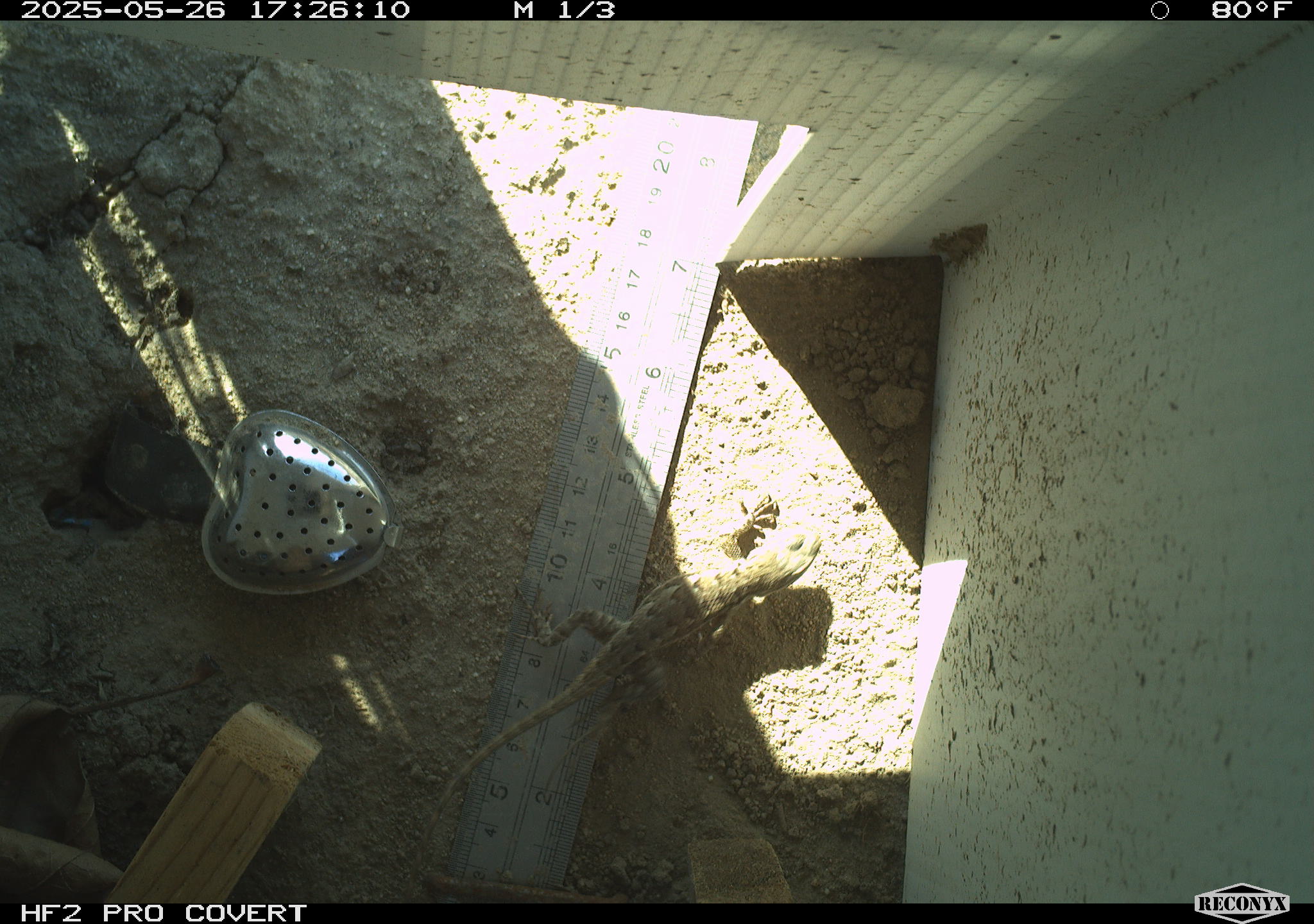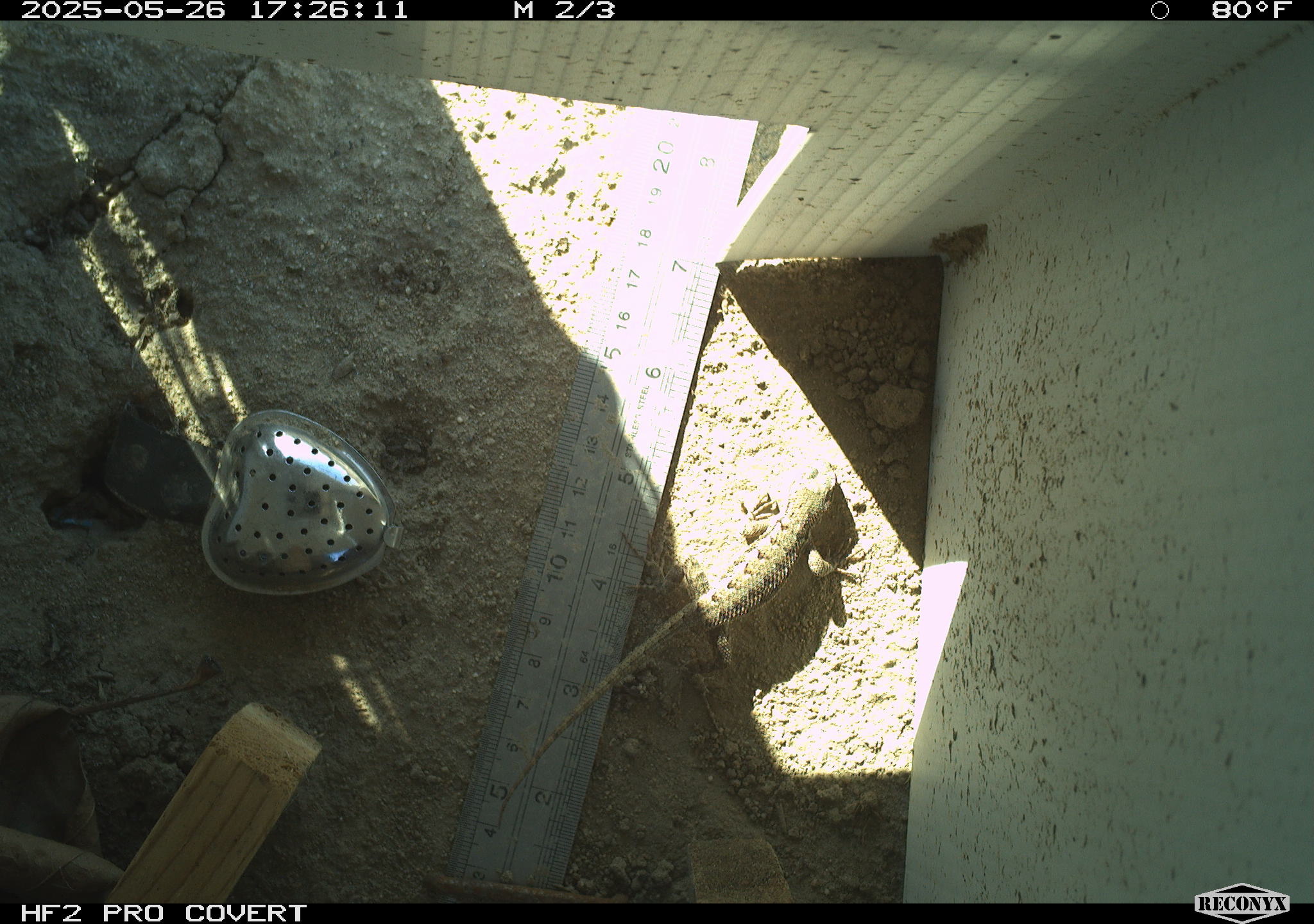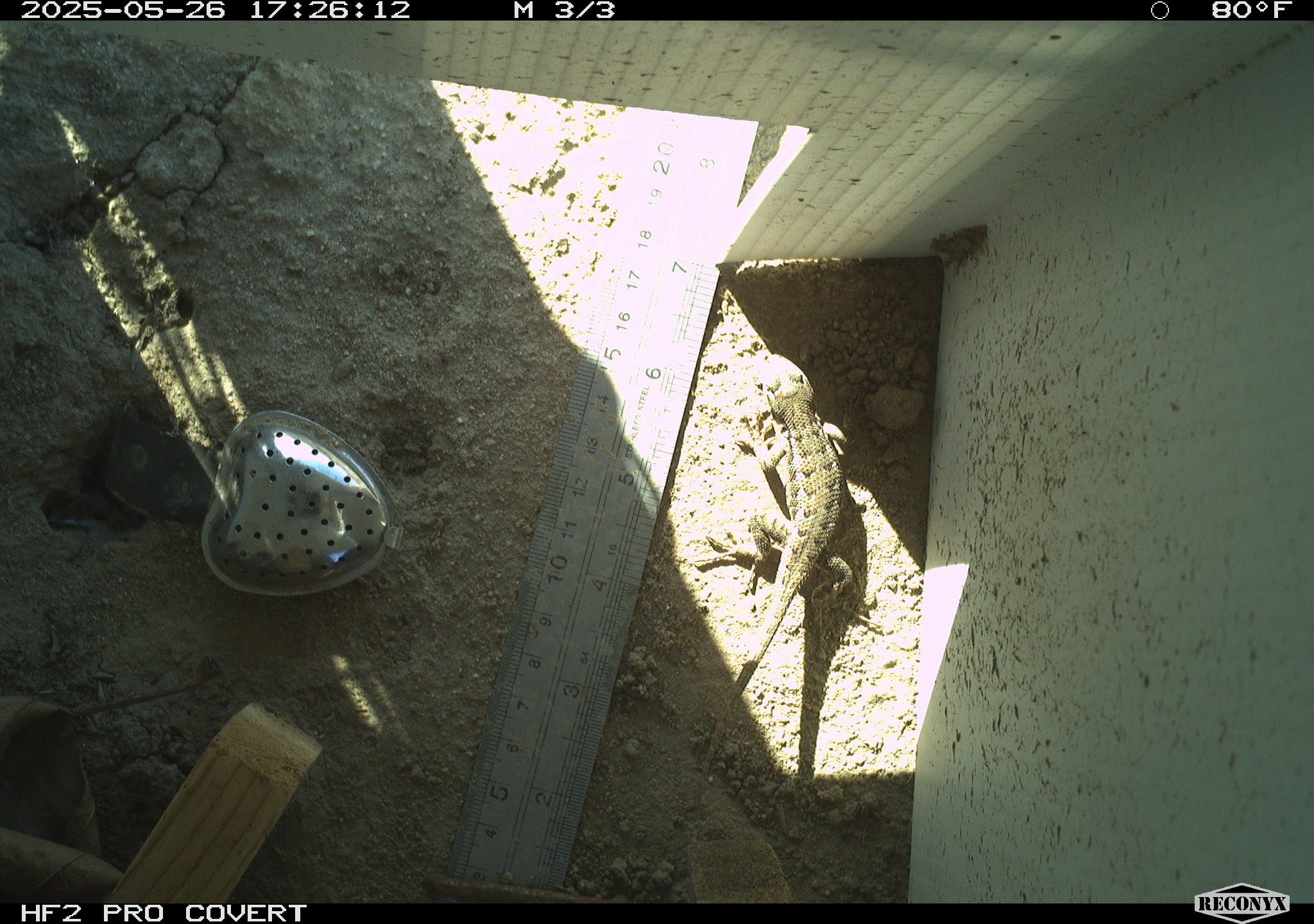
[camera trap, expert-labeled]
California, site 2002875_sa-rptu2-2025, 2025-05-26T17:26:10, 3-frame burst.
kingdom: Animalia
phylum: Chordata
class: Reptilia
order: Squamata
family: Phrynosomatidae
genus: Sceloporus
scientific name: Sceloporus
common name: spiny lizards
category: sceloporus species